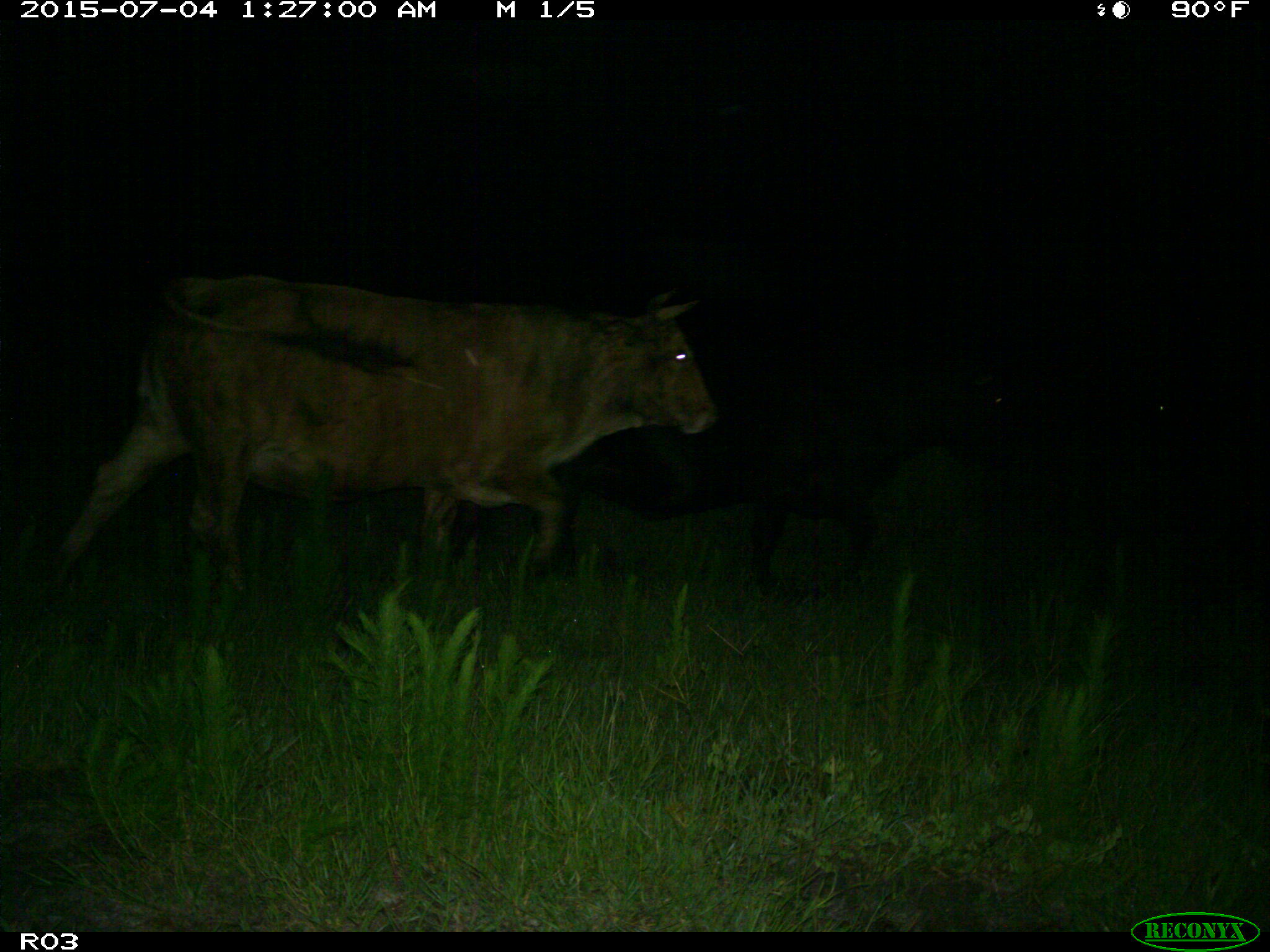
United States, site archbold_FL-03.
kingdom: Animalia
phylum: Chordata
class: Mammalia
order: Artiodactyla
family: Bovidae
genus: Bos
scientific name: Bos taurus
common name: domestic cow